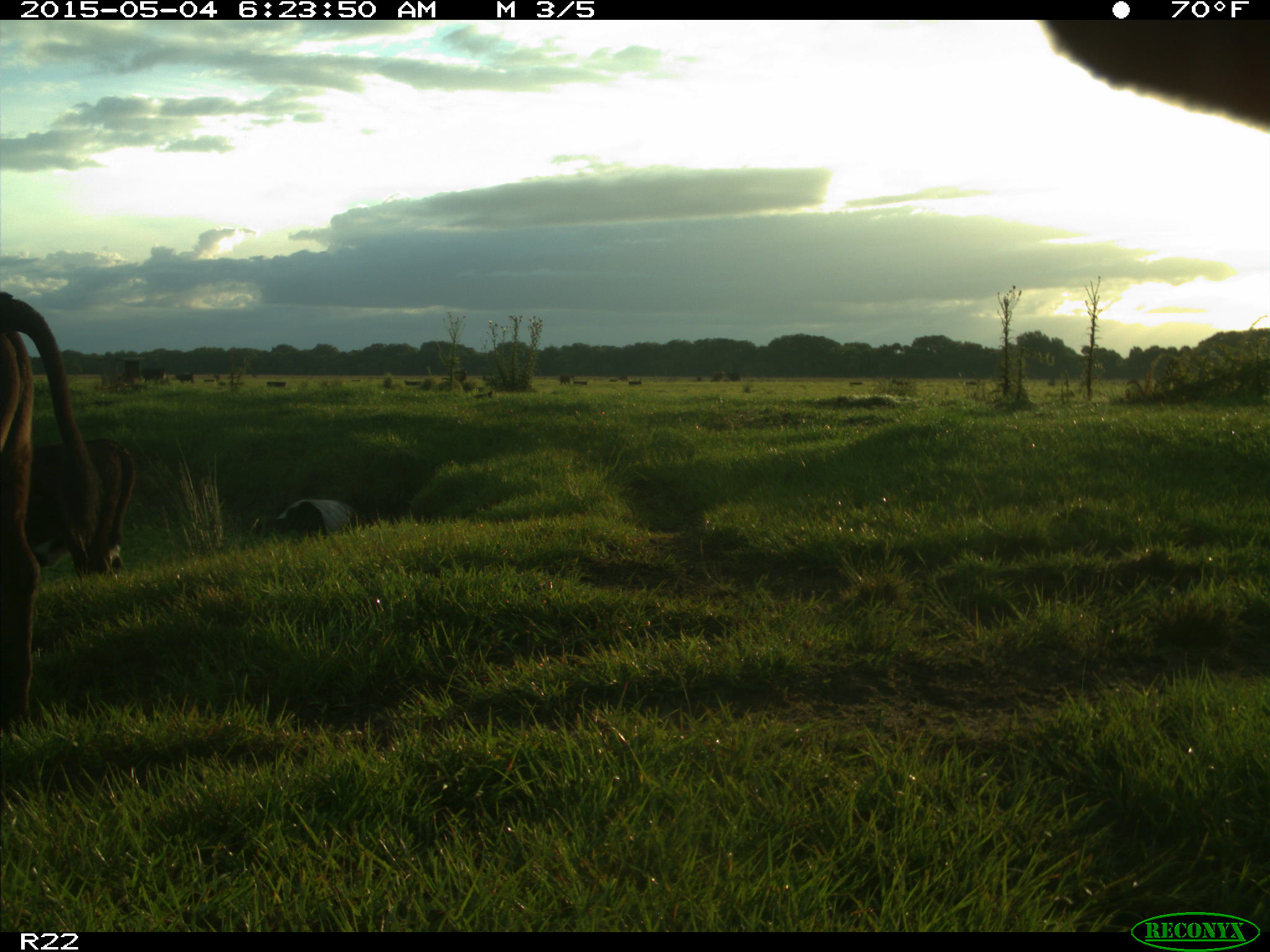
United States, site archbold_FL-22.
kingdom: Animalia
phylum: Chordata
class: Mammalia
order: Artiodactyla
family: Bovidae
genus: Bos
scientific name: Bos taurus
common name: domestic cow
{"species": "Bos taurus (domestic cow)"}